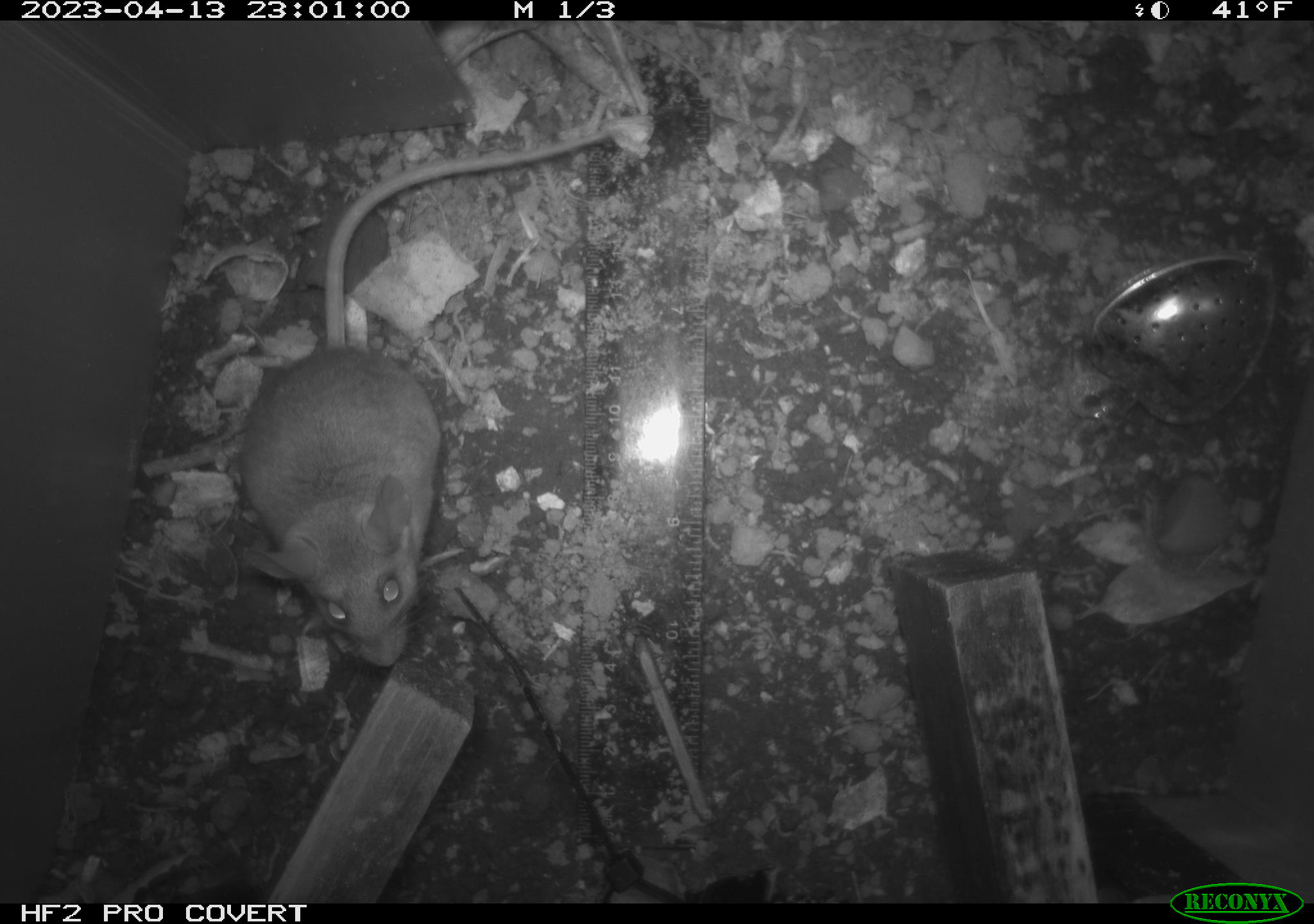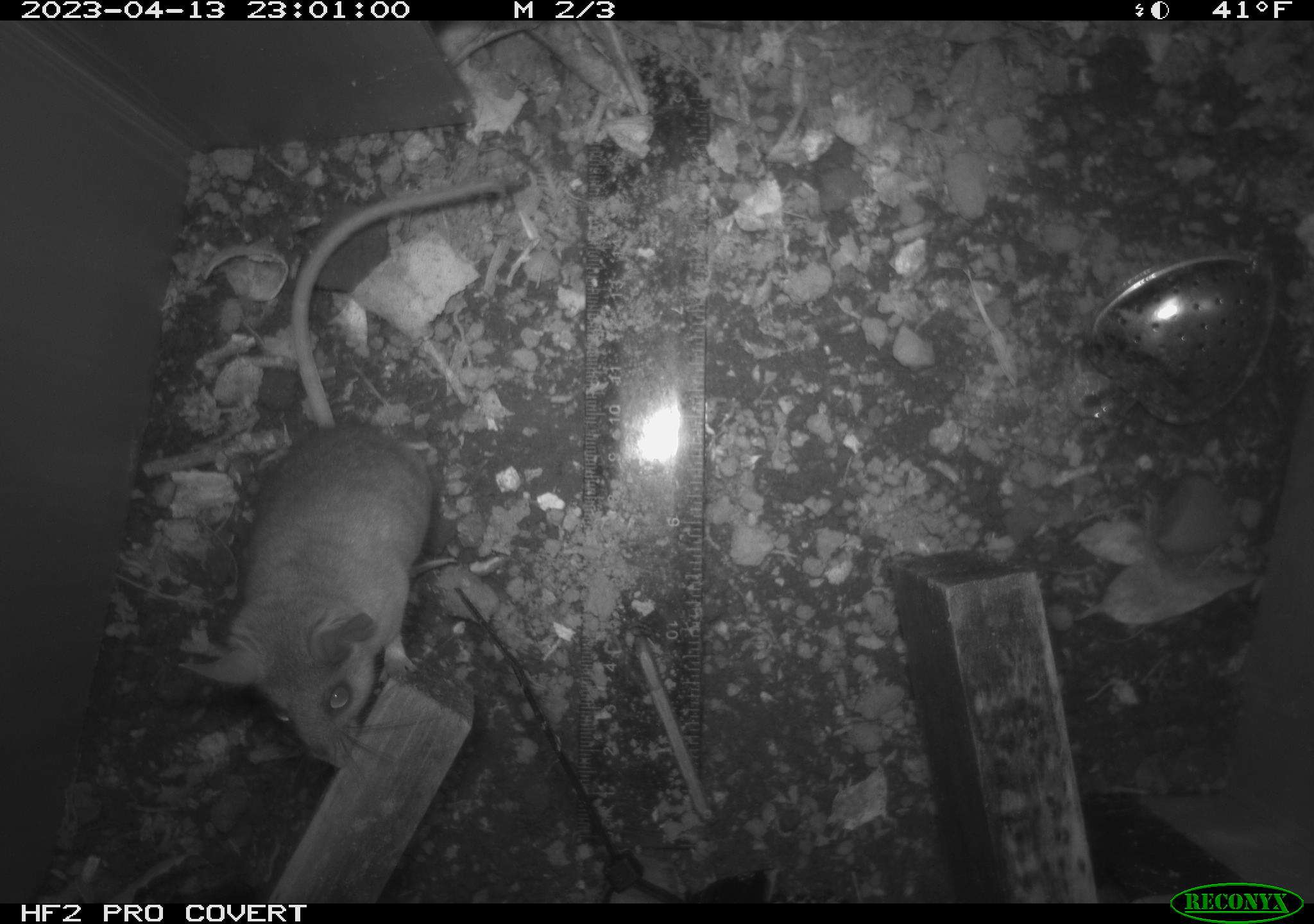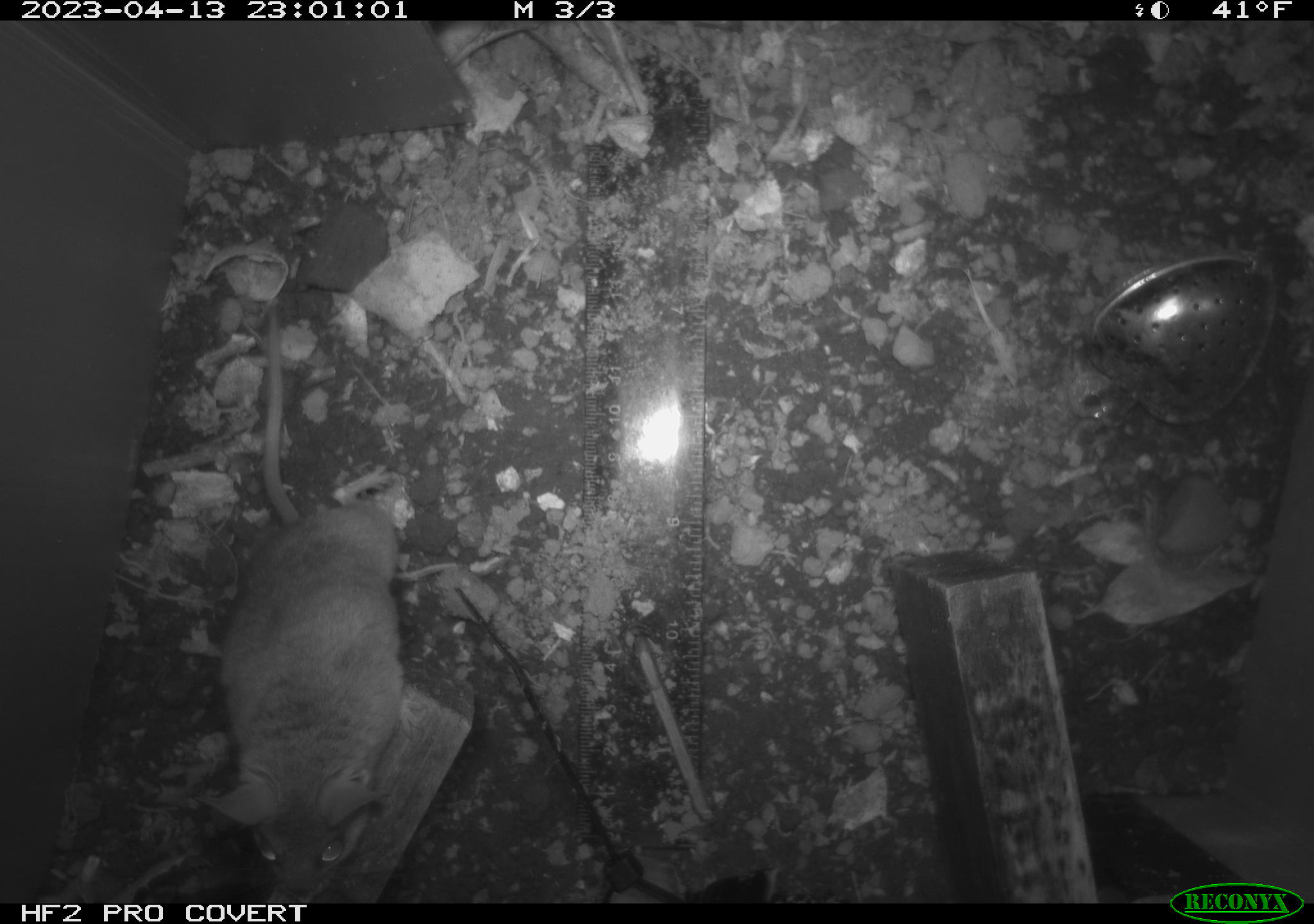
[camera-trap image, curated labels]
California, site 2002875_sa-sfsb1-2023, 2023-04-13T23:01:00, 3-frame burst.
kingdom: Animalia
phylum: Chordata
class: Mammalia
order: Rodentia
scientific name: Rodentia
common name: mouse species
Mouse species (Rodentia).